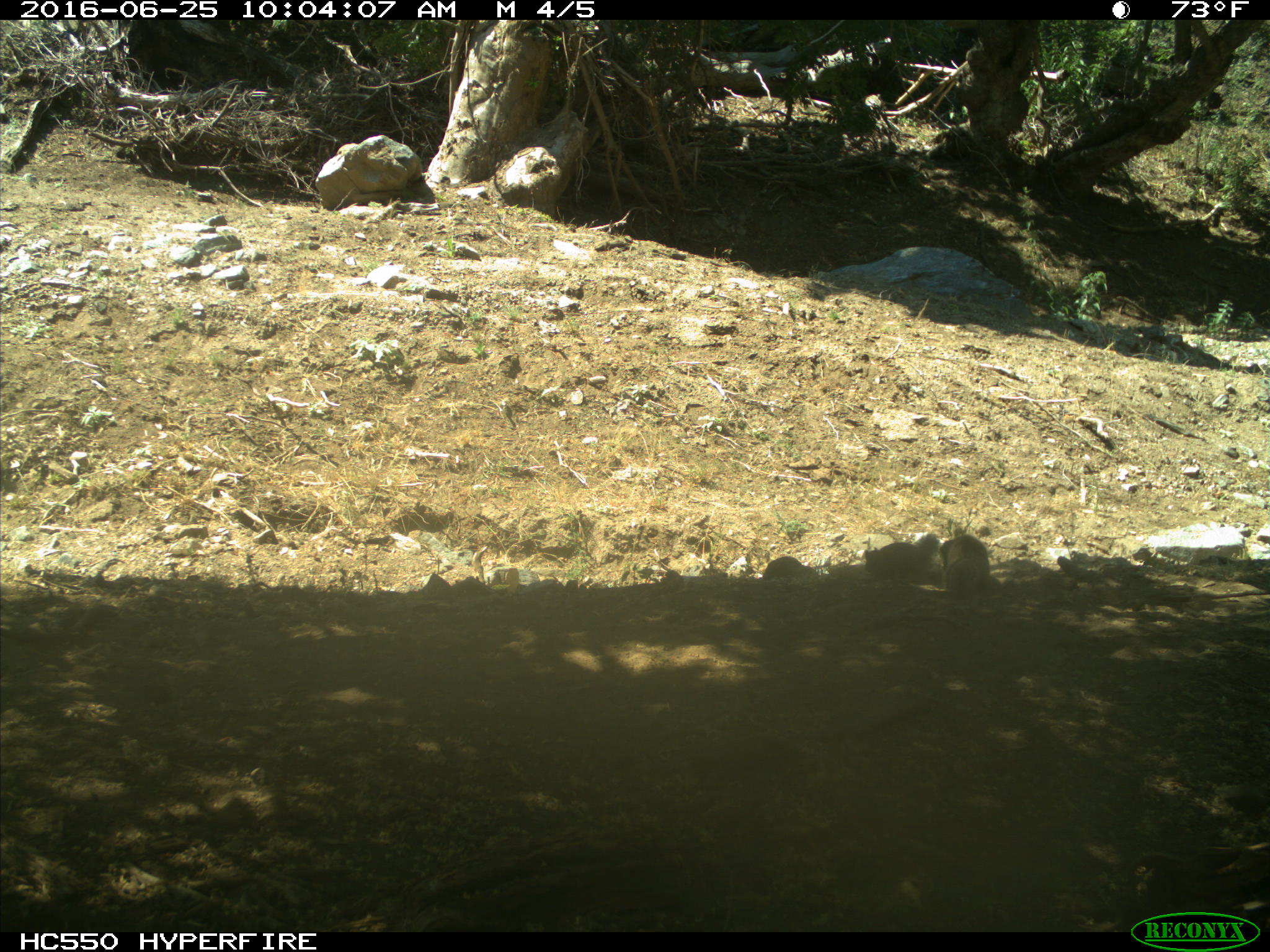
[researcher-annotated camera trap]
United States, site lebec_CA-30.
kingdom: Animalia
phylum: Chordata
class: Mammalia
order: Rodentia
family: Sciuridae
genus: Otospermophilus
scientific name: Otospermophilus beecheyi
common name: california ground squirrel